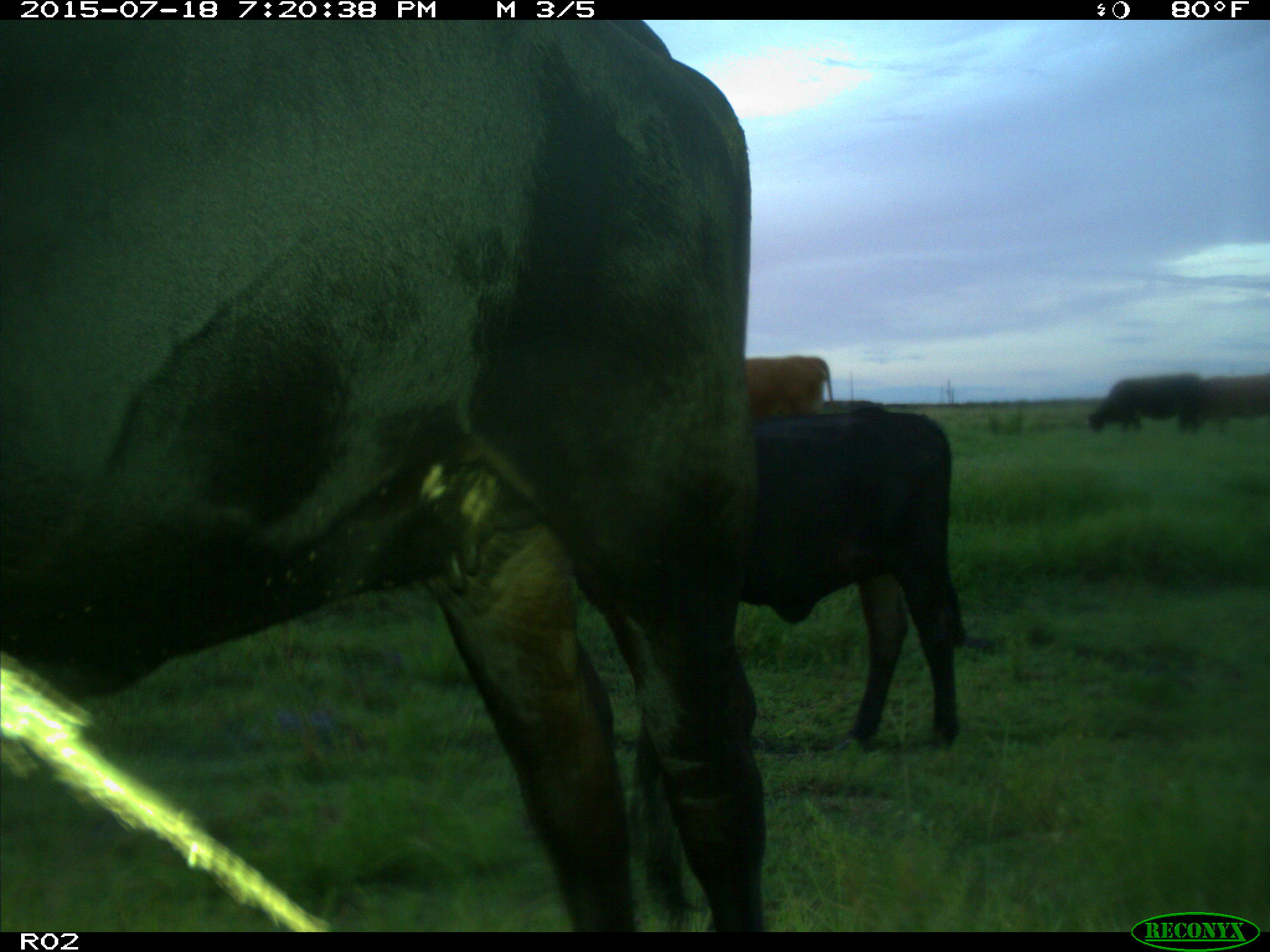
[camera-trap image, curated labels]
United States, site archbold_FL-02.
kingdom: Animalia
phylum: Chordata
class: Mammalia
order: Artiodactyla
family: Bovidae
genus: Bos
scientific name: Bos taurus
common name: domestic cow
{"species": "Bos taurus (domestic cow)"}